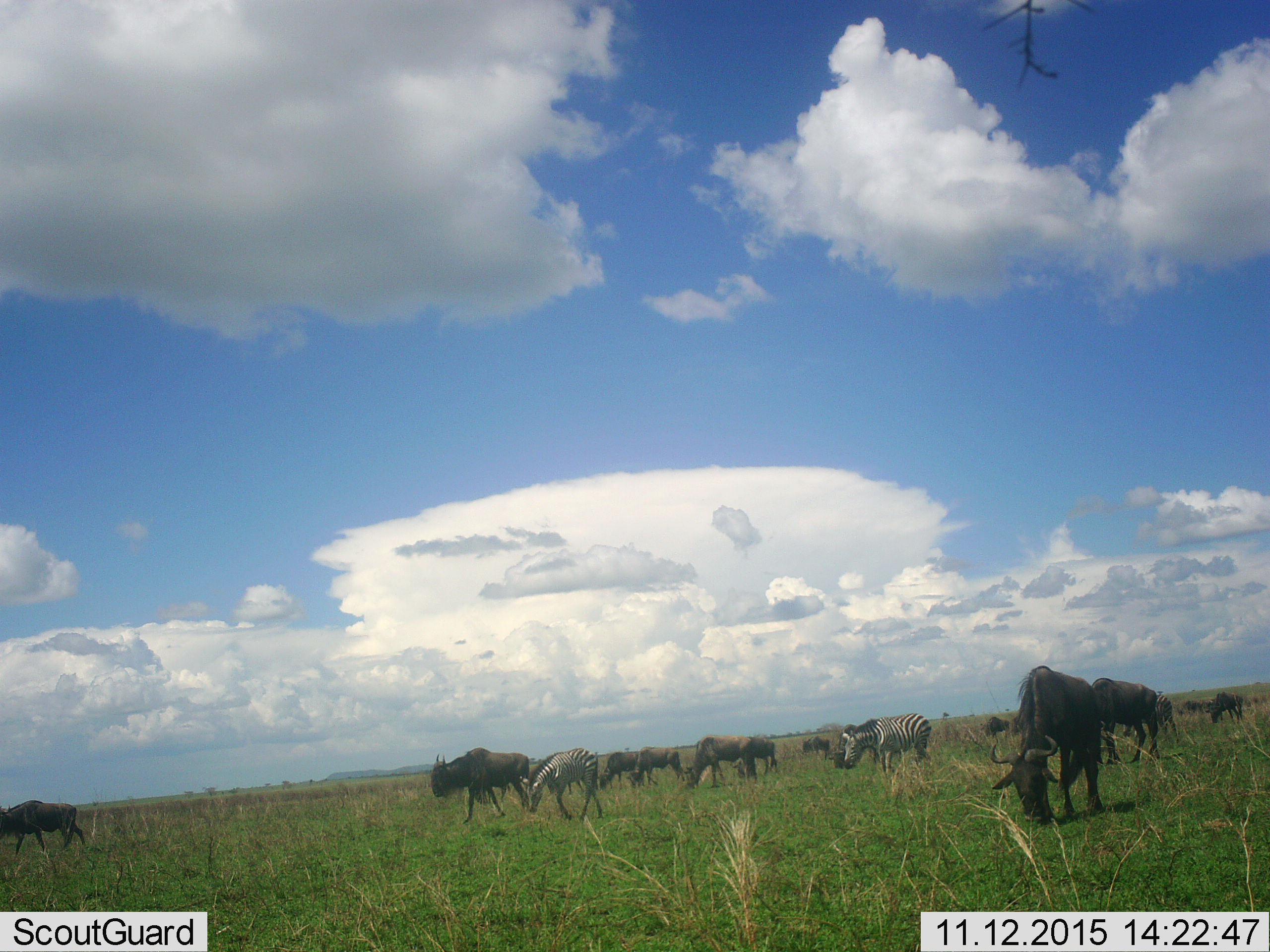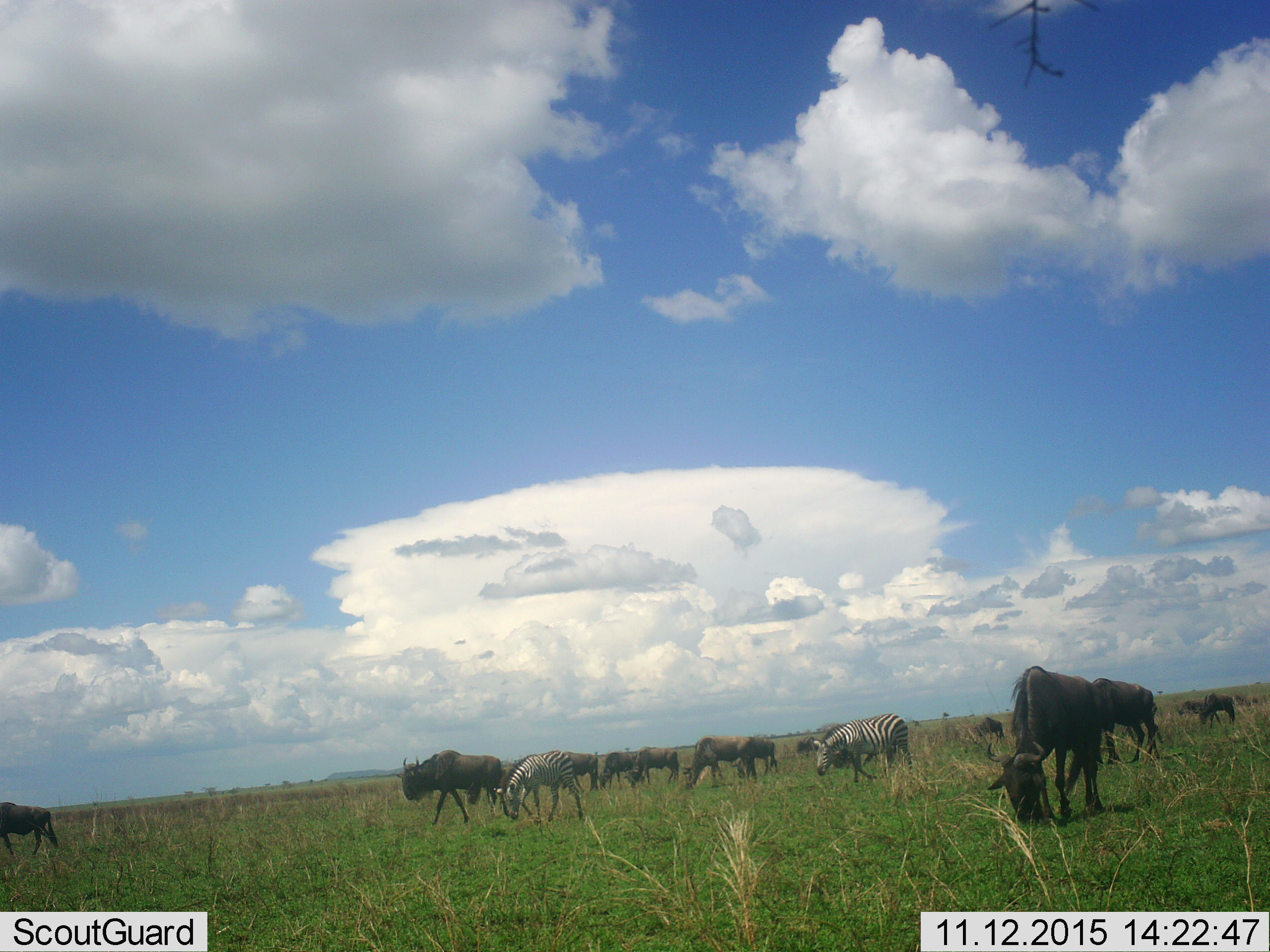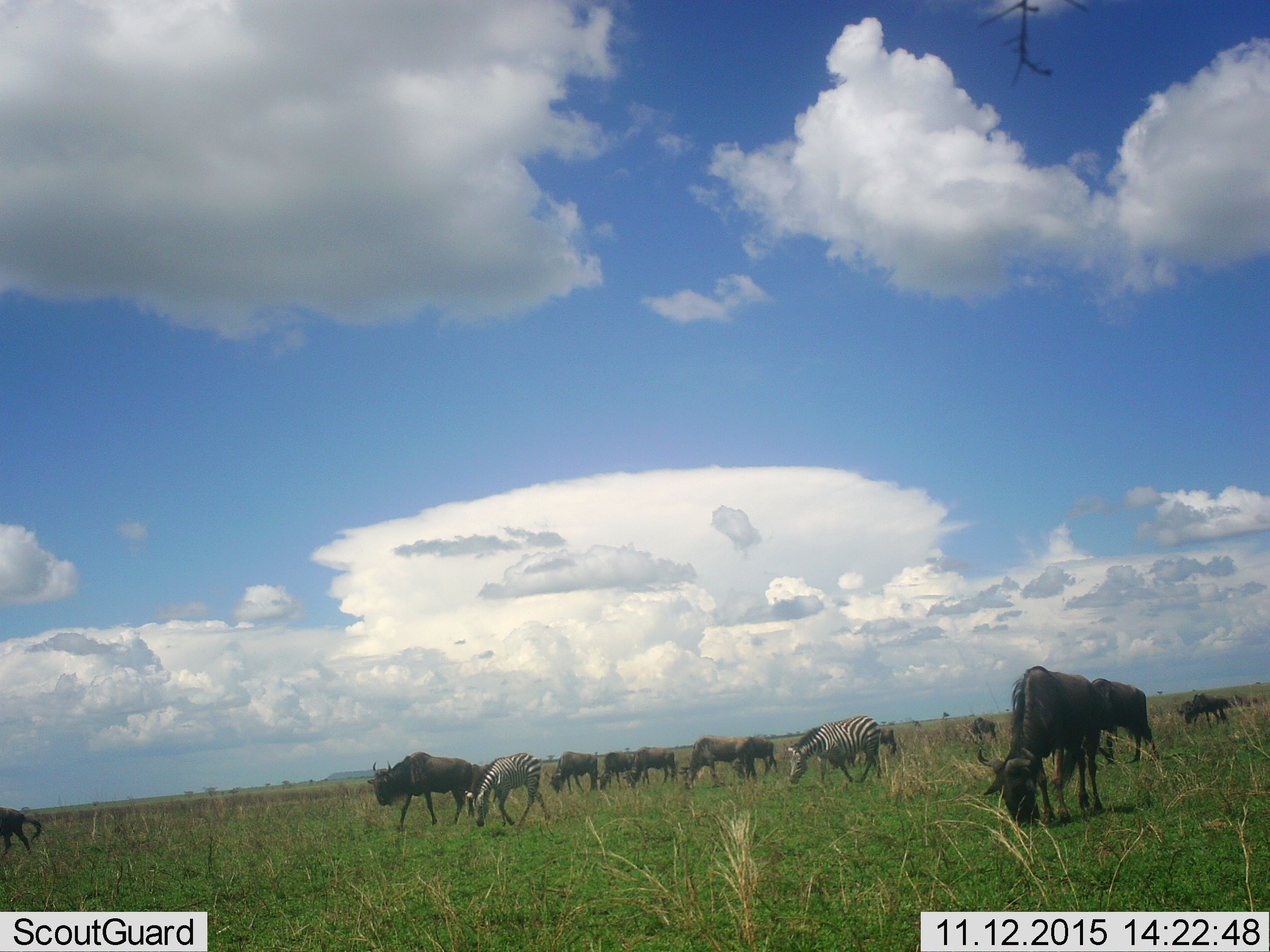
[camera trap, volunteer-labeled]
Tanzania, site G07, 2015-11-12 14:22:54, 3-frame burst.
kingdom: Animalia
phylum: Chordata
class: Mammalia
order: Artiodactyla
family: Bovidae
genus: Connochaetes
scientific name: Connochaetes taurinus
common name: blue wildebeest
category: wildebeest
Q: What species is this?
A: Wildebeest (blue wildebeest) (Connochaetes taurinus).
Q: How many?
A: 11-50.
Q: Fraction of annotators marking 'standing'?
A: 40%.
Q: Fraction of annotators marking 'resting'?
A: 0%.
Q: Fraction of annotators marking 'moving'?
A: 70%.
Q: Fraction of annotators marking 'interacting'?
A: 0%.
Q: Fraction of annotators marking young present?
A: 0%.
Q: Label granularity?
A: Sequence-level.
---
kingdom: Animalia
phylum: Chordata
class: Mammalia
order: Perissodactyla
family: Equidae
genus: Equus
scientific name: Equus quagga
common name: plains zebra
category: zebra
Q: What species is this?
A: Zebra (plains zebra) (Equus quagga).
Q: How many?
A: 2.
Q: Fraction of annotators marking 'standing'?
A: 10%.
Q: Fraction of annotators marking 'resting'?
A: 0%.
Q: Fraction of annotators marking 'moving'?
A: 80%.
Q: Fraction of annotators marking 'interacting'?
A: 0%.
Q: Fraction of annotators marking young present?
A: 0%.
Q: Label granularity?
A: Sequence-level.